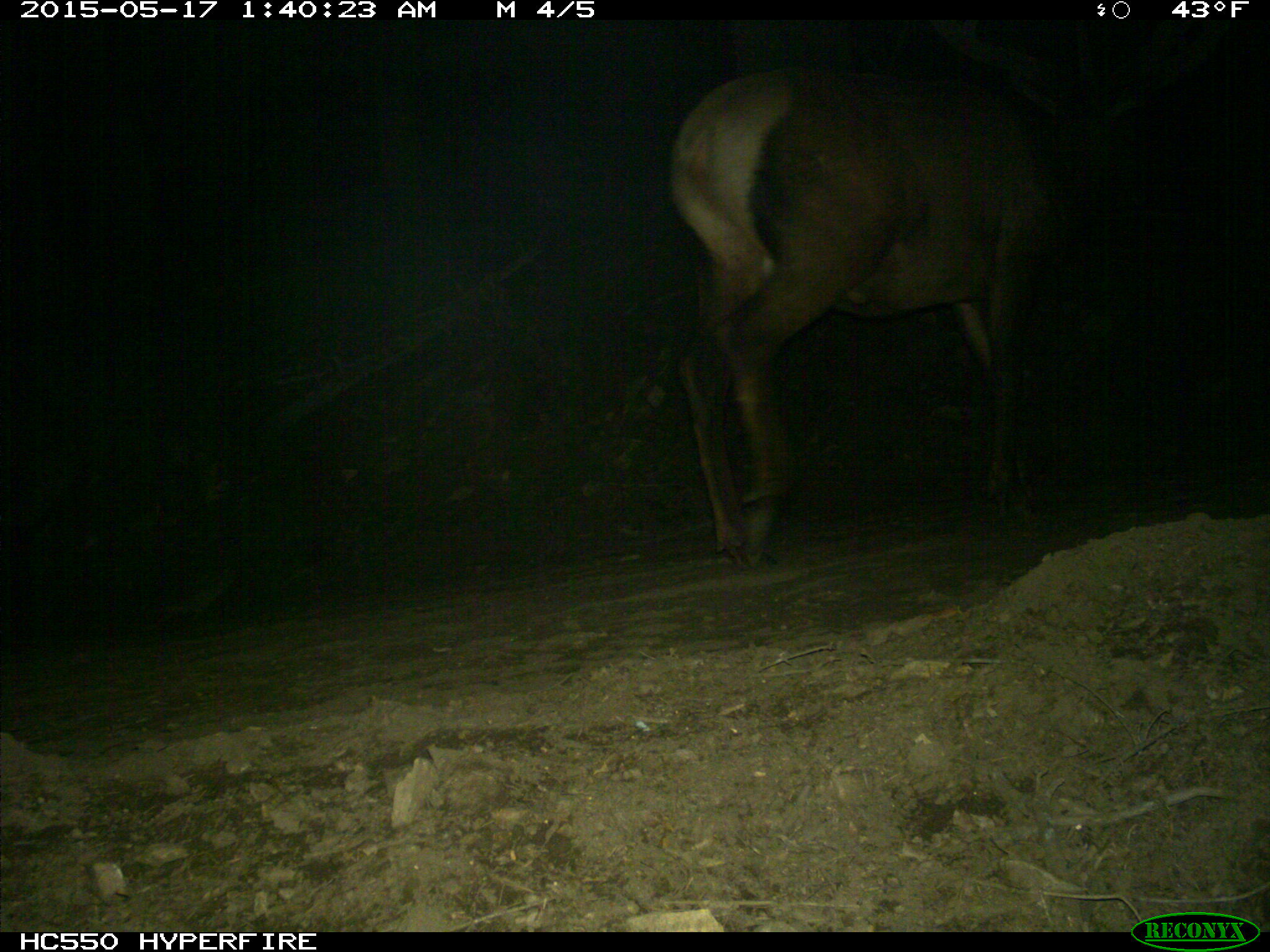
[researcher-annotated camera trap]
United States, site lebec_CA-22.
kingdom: Animalia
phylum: Chordata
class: Mammalia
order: Artiodactyla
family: Cervidae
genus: Cervus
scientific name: Cervus canadensis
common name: elk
Cervus canadensis (elk).